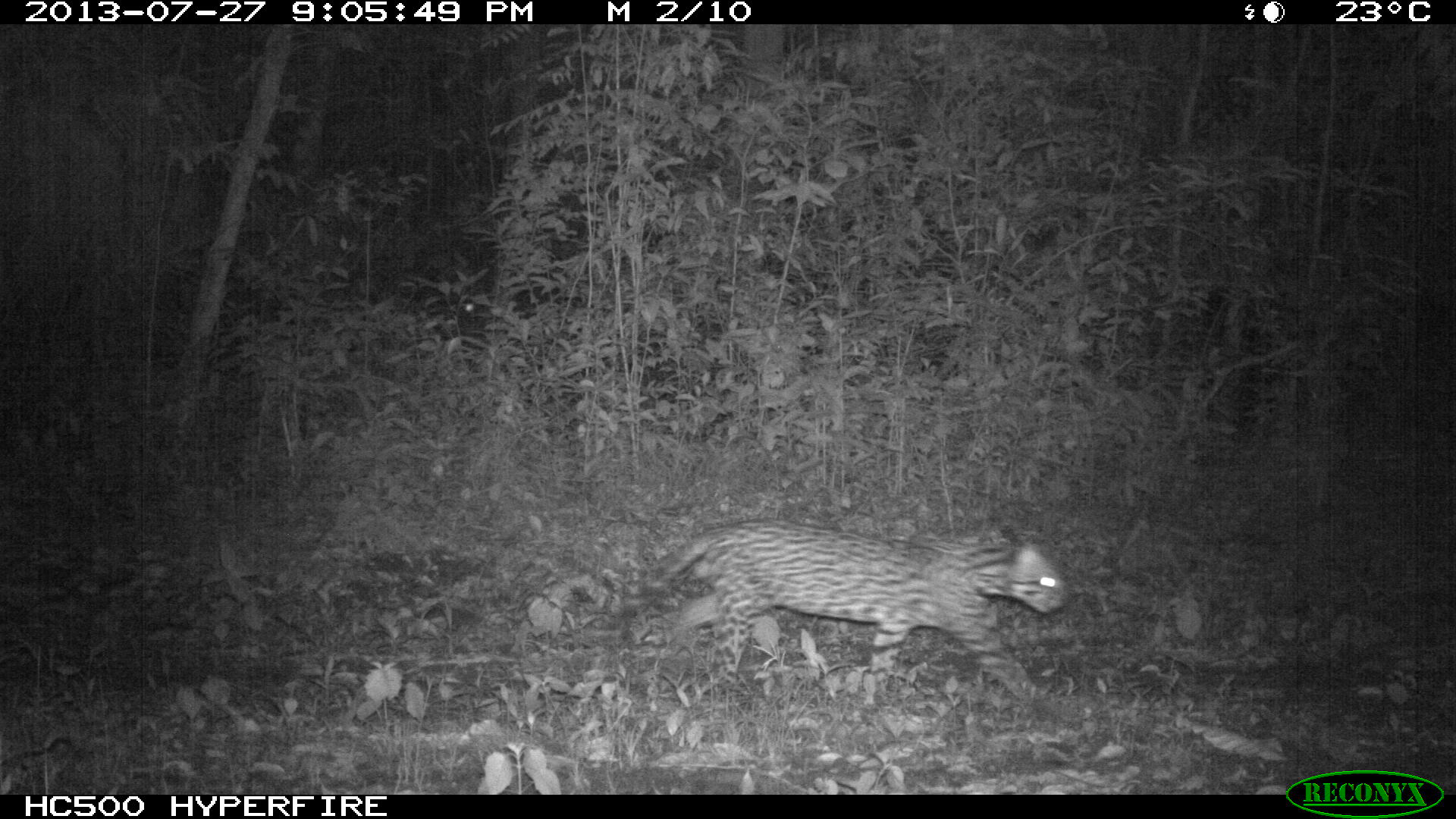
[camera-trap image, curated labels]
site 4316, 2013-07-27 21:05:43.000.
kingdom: Animalia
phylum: Chordata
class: Mammalia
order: Carnivora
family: Felidae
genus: Leopardus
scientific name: Leopardus pardalis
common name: ocelot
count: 1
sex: male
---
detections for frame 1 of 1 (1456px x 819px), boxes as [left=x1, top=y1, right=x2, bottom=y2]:
leopardus pardalis: [left=621, top=519, right=1068, bottom=706]